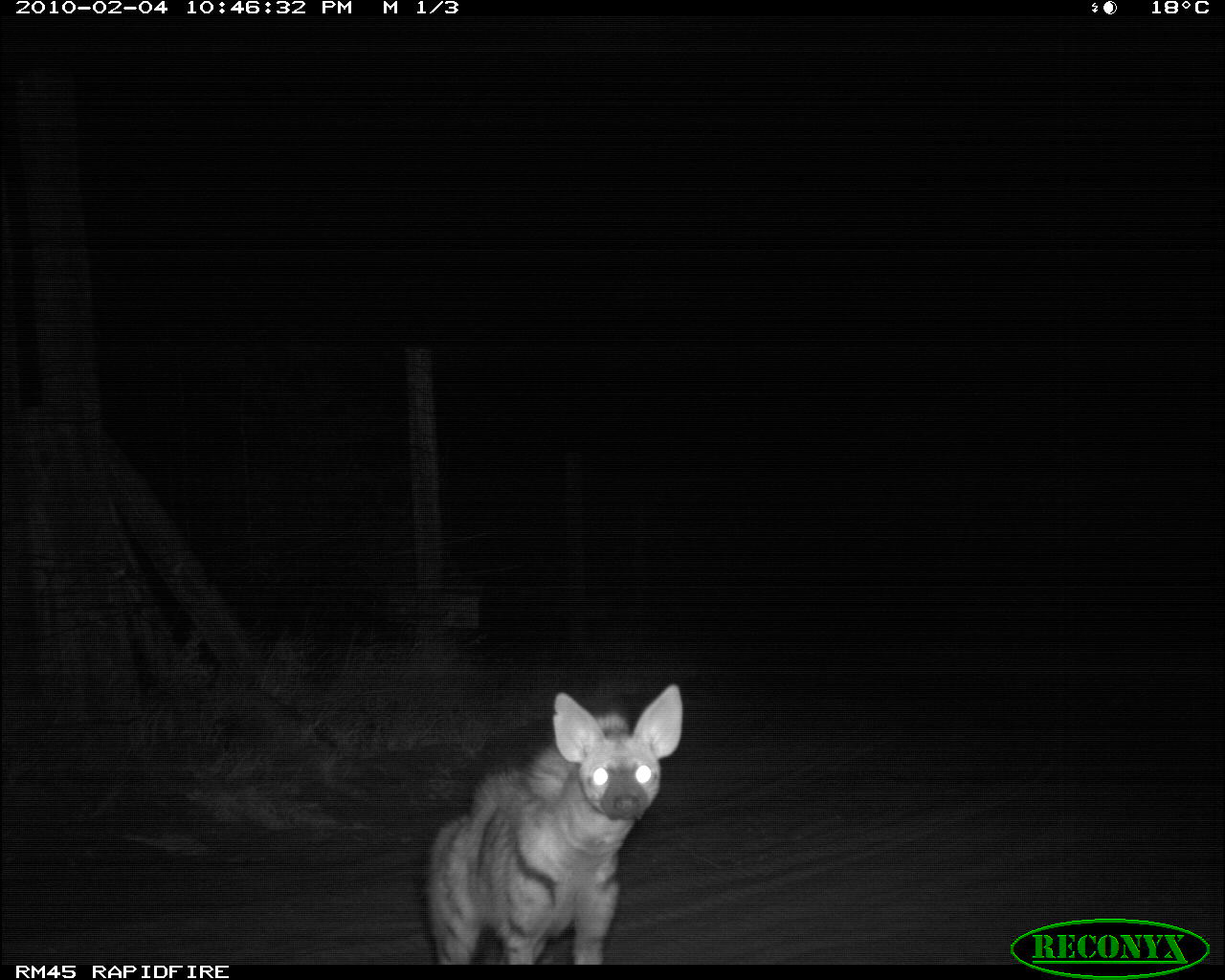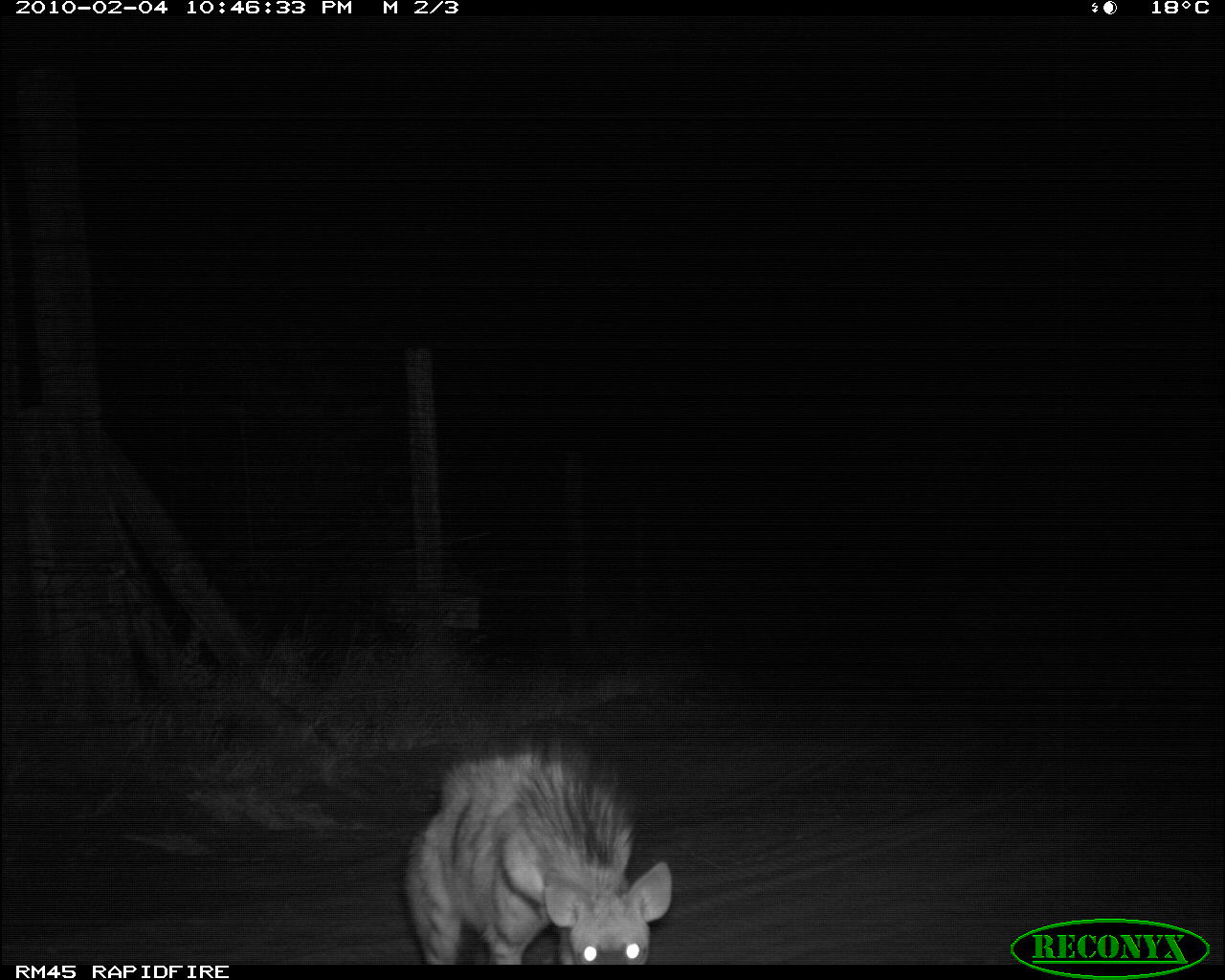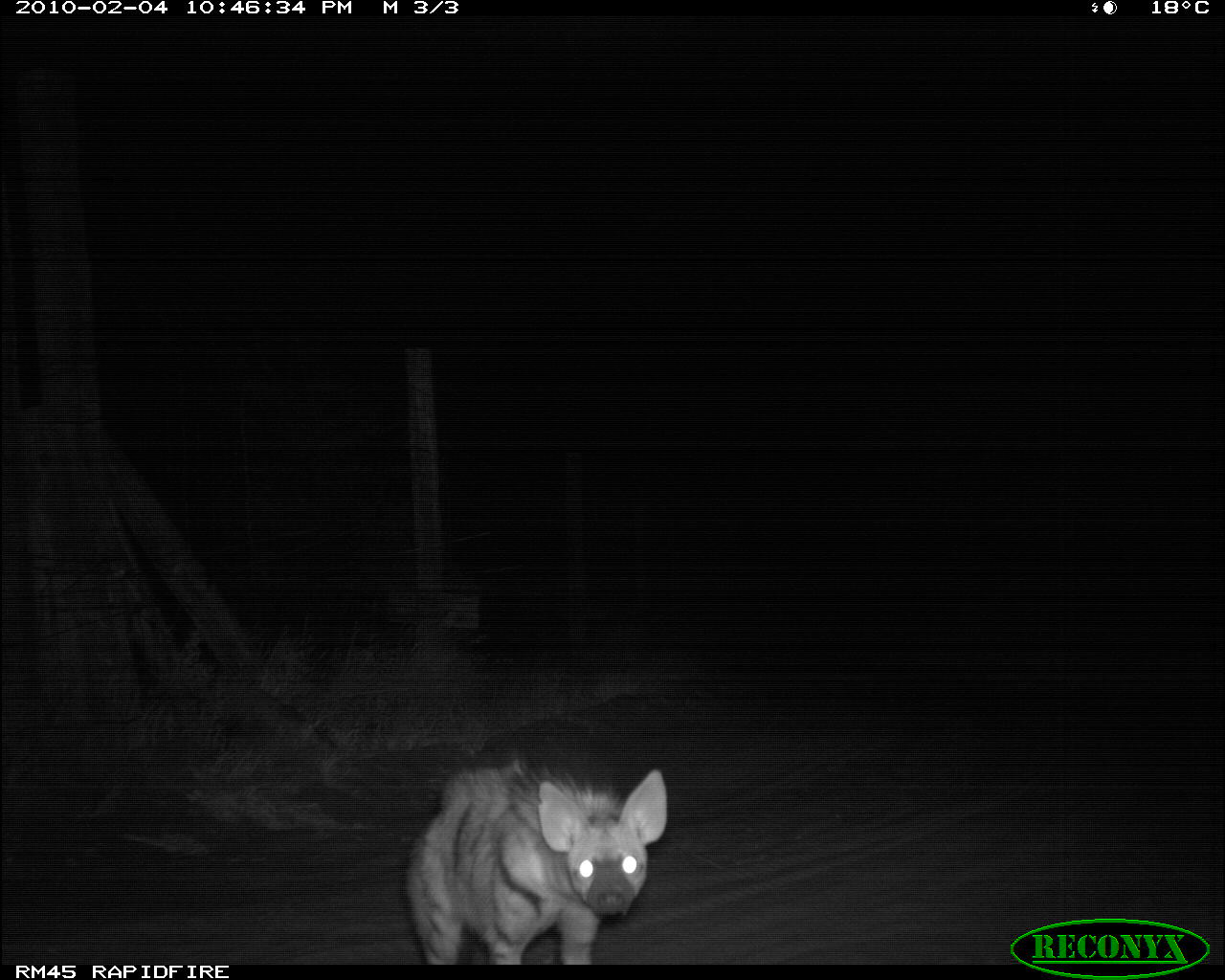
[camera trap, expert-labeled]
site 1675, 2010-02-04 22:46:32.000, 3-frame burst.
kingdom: Animalia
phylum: Chordata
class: Mammalia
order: Carnivora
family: Hyaenidae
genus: Proteles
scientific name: Proteles cristatus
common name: aardwolf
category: proteles cristata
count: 1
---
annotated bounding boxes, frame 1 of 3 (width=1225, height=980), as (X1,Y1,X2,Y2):
proteles cristata: (423,683,684,964)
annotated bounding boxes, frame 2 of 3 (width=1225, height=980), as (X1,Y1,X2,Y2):
proteles cristata: (401,749,672,964)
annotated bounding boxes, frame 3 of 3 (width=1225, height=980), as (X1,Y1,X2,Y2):
proteles cristata: (397,754,669,966)